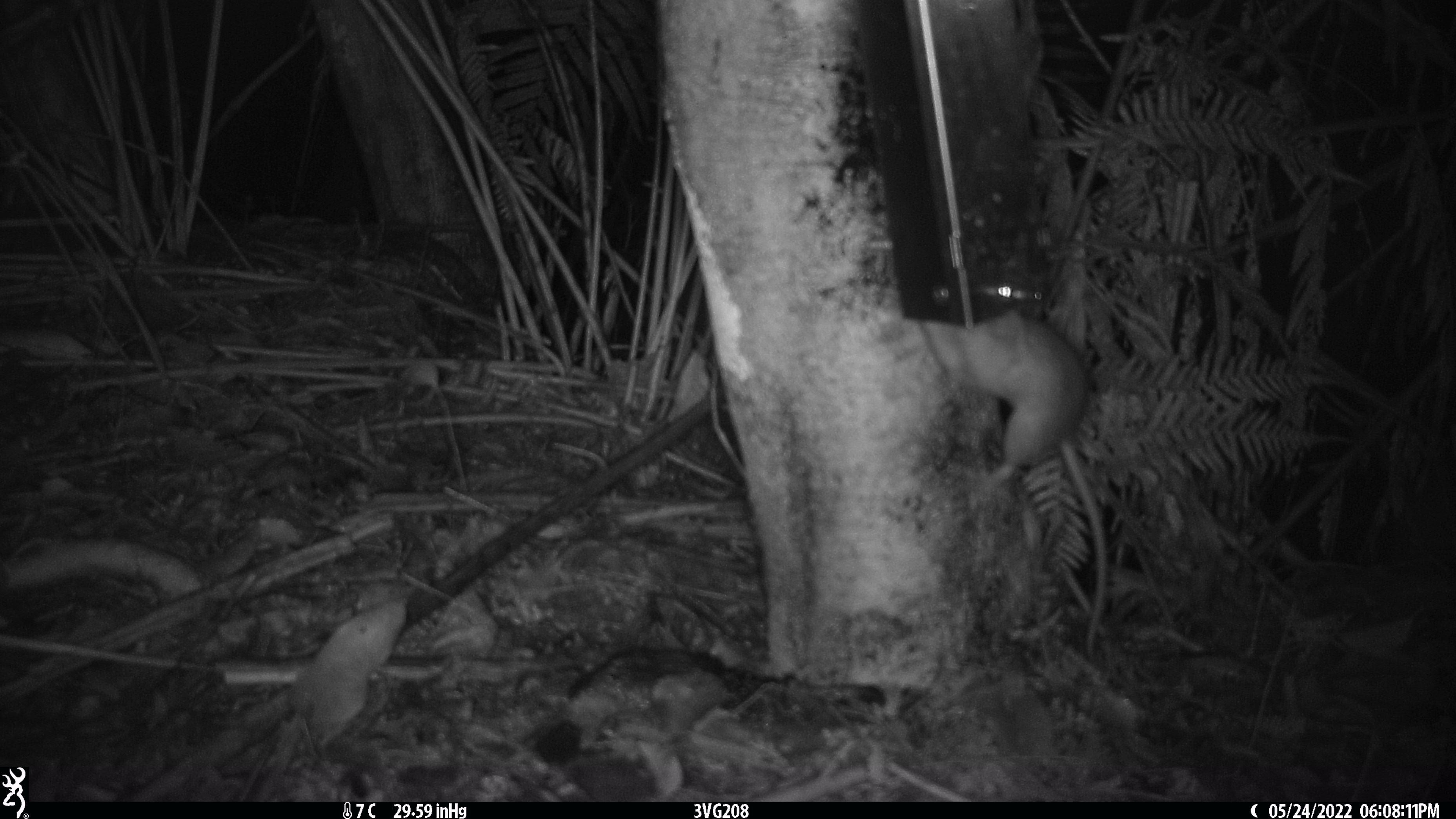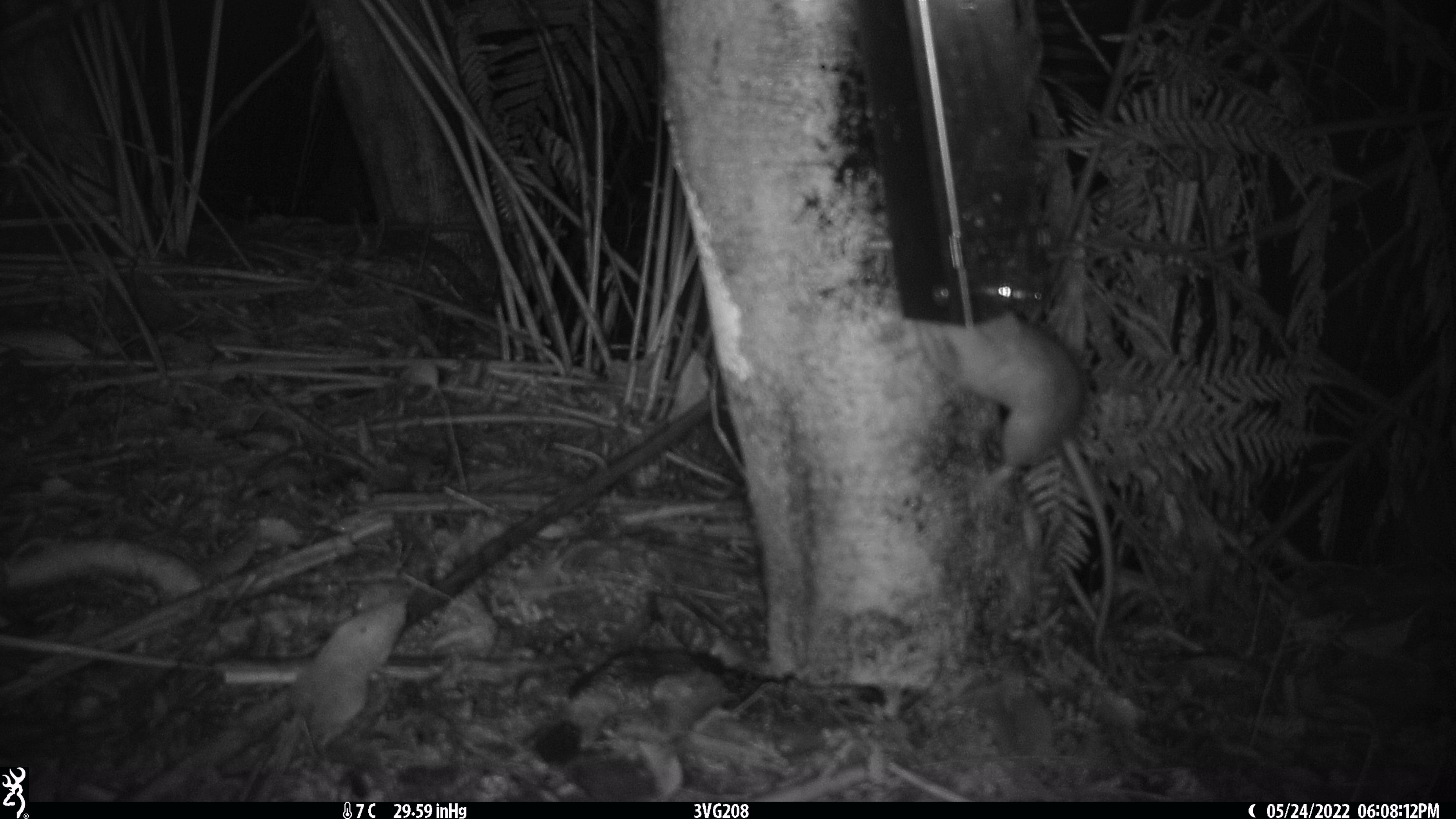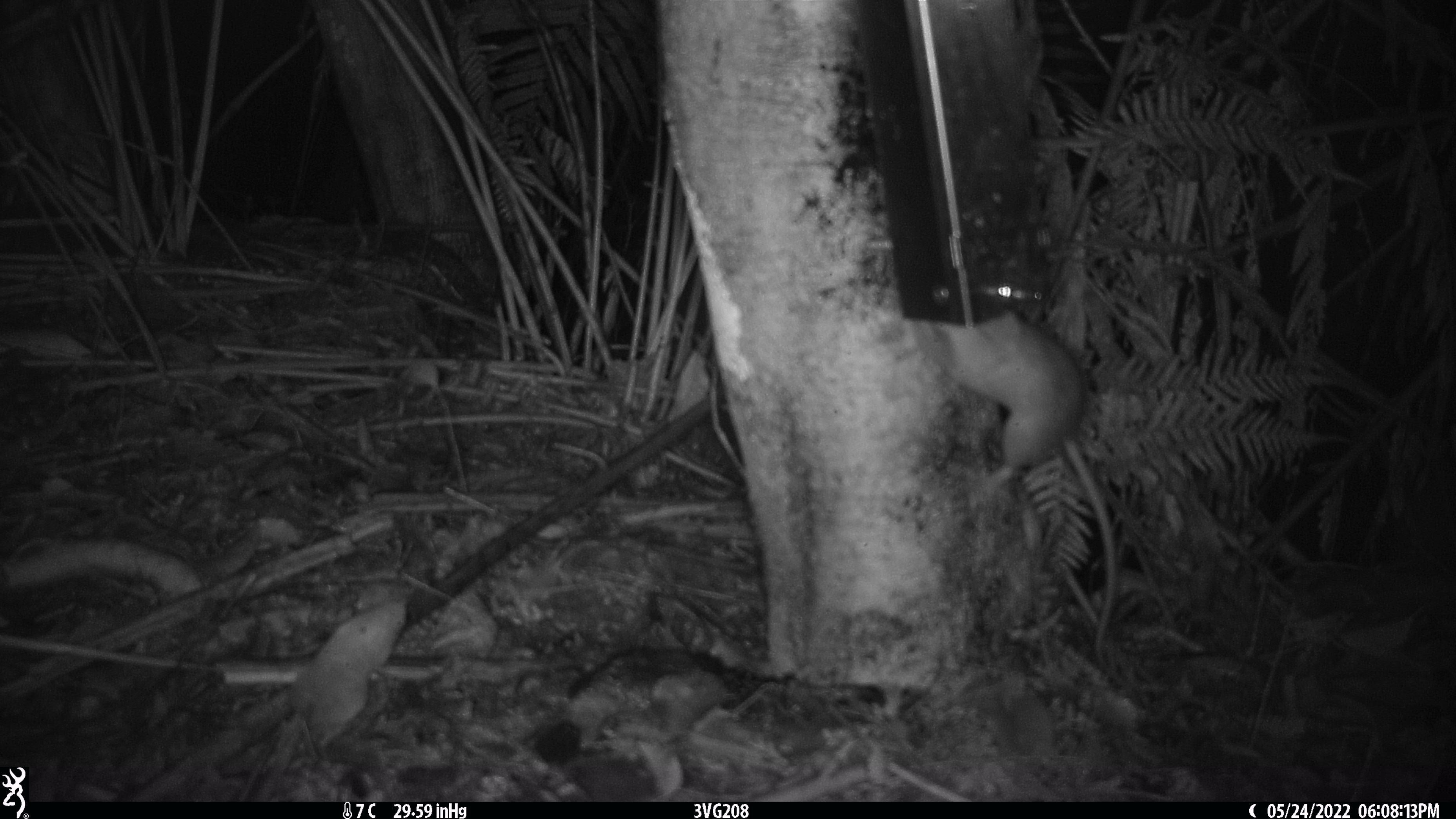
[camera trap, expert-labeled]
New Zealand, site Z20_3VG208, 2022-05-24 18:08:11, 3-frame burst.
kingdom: Animalia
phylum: Chordata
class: Mammalia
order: Rodentia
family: Muridae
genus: Rattus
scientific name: Rattus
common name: rat